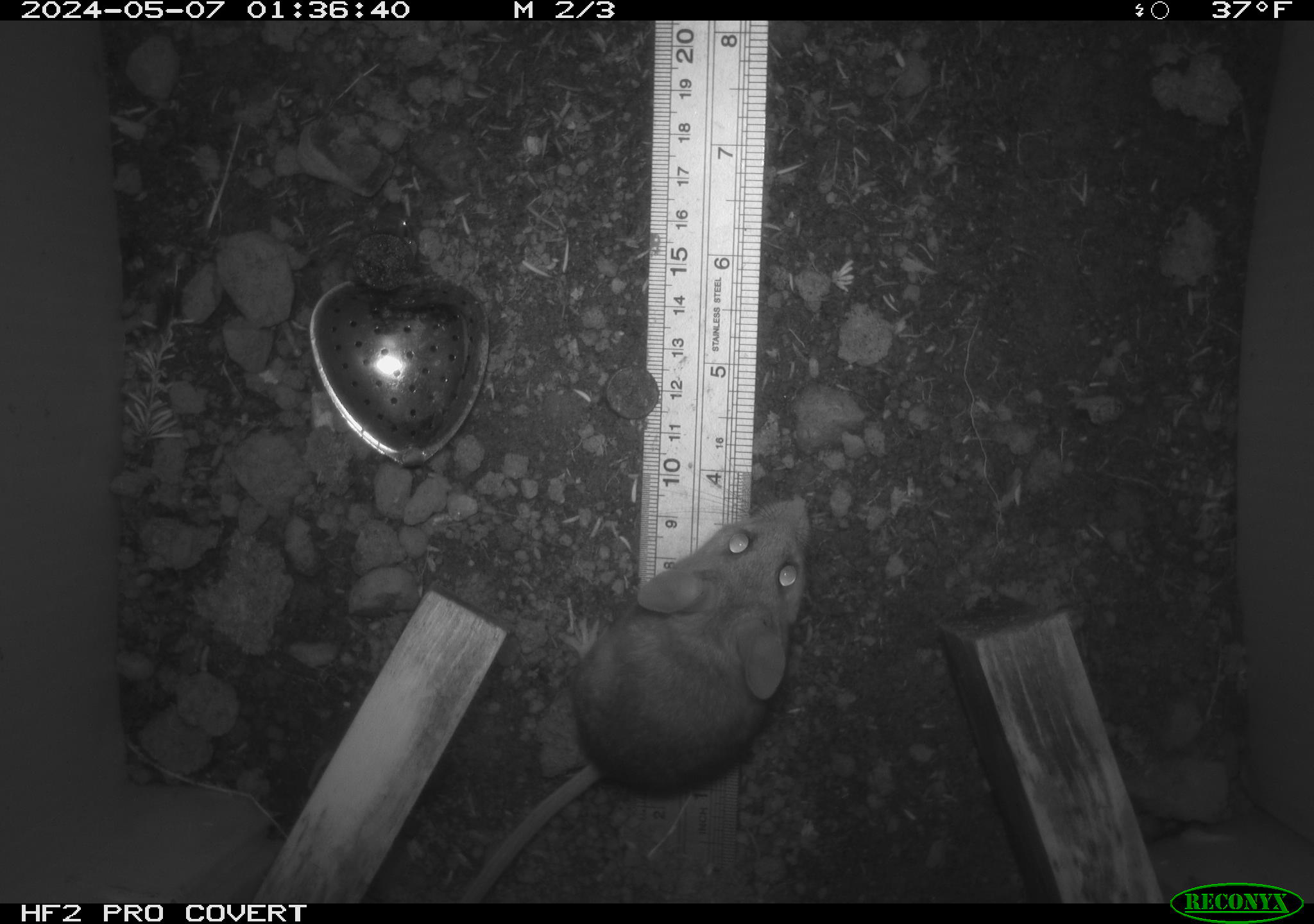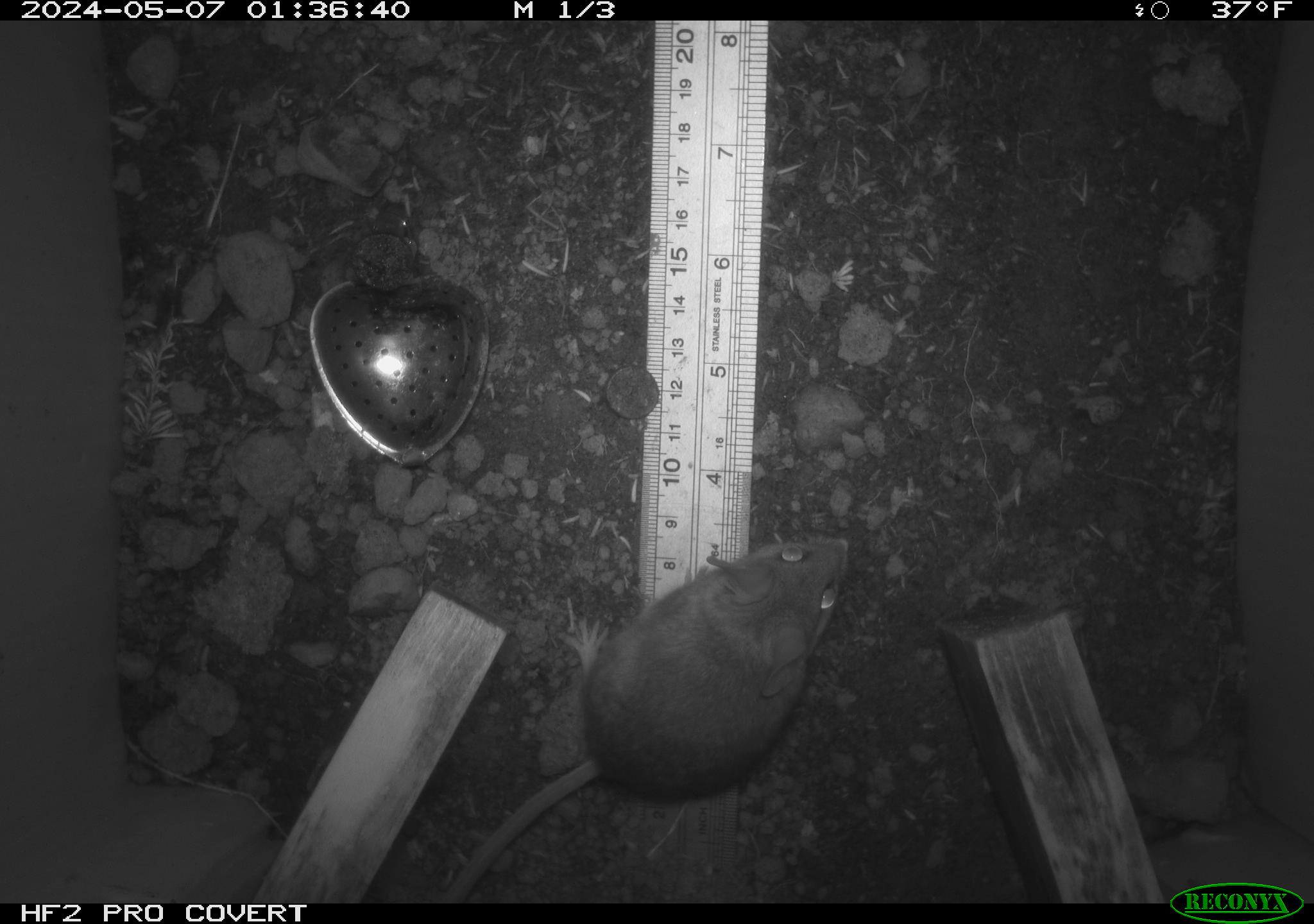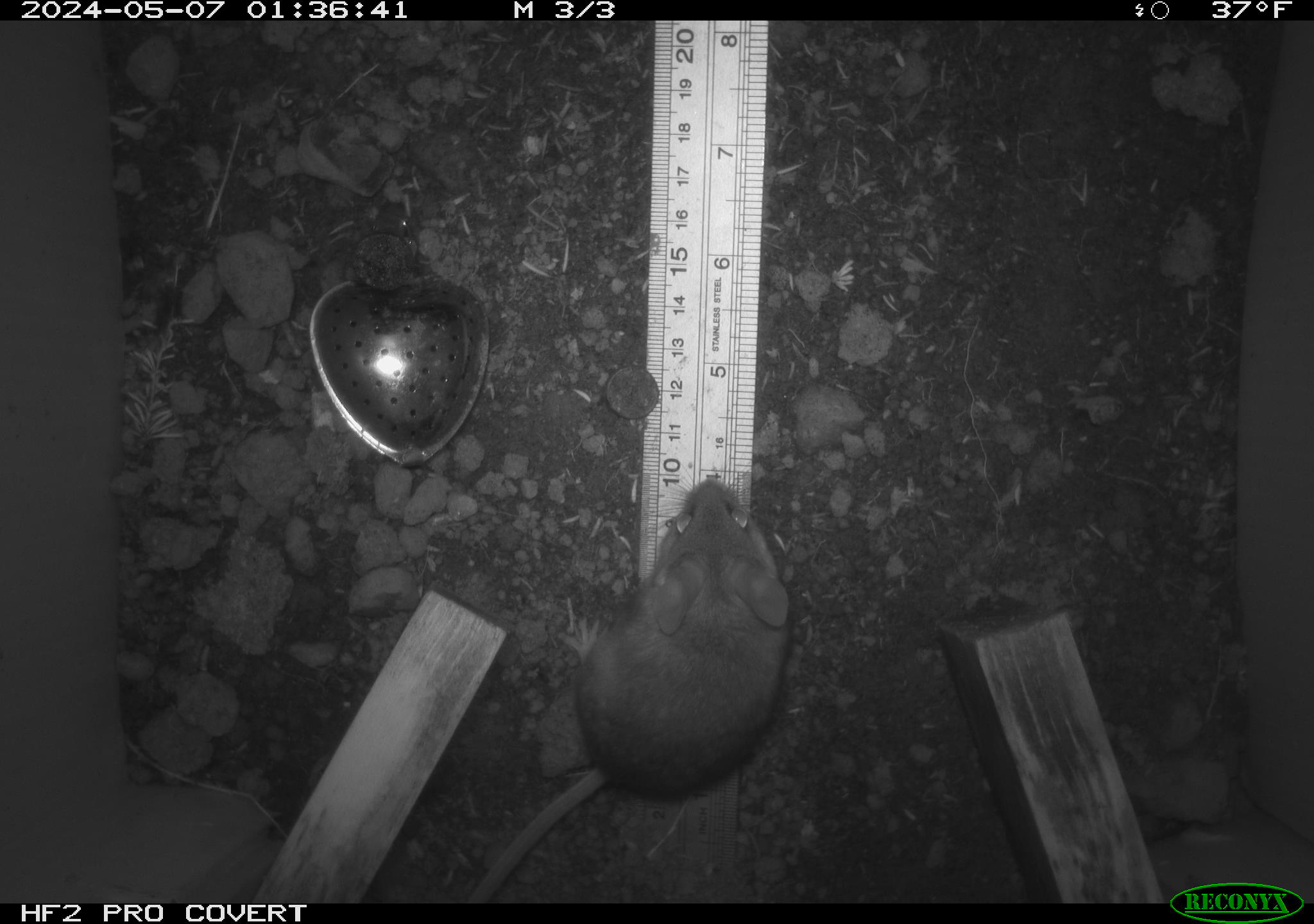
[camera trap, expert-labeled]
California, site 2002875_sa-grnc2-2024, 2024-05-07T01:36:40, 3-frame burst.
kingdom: Animalia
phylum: Chordata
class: Mammalia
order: Rodentia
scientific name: Rodentia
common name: rodent